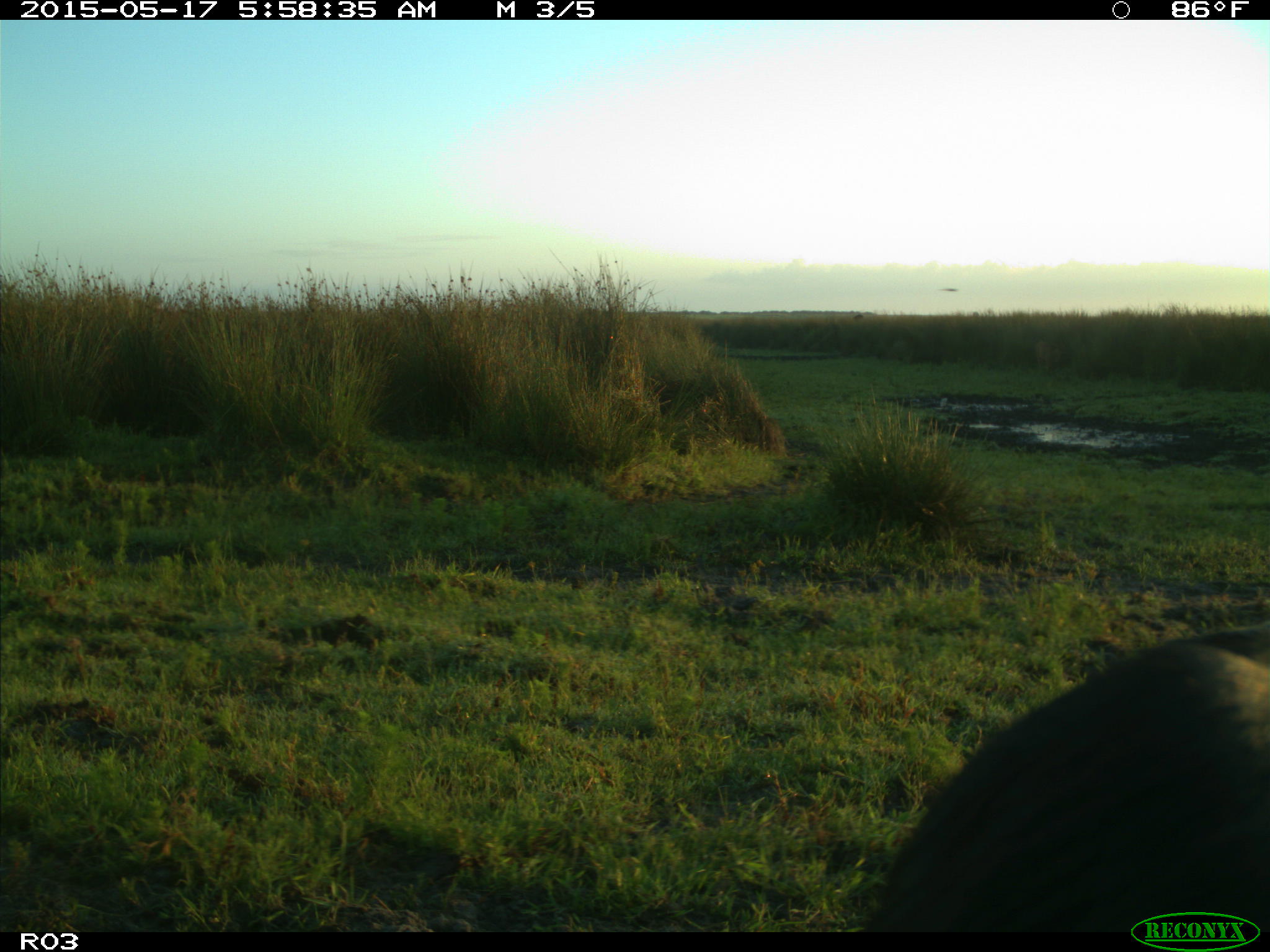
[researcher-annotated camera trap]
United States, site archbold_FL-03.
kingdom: Animalia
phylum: Chordata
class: Mammalia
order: Artiodactyla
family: Bovidae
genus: Bos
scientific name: Bos taurus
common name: domestic cow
Bos taurus (domestic cow).